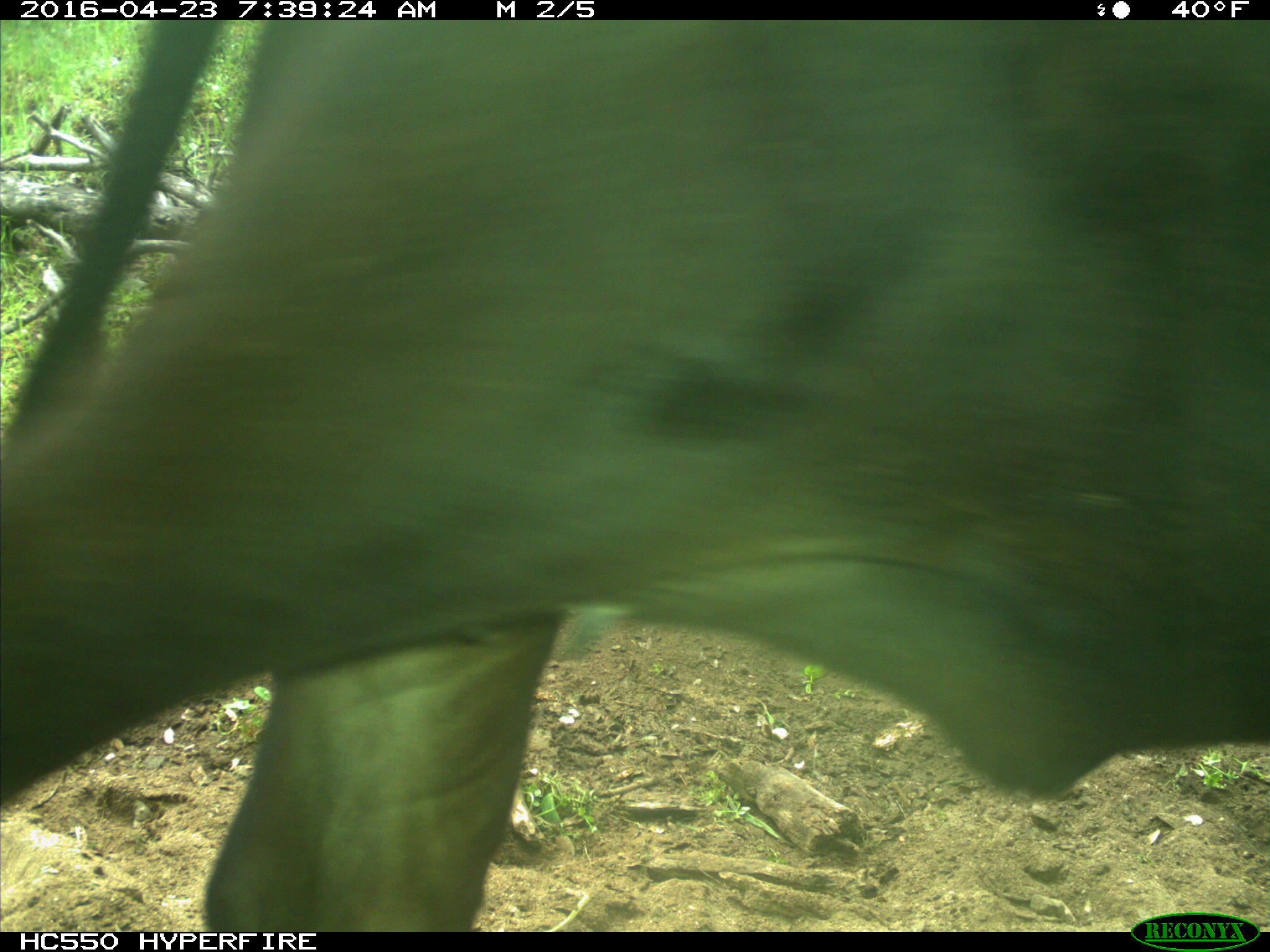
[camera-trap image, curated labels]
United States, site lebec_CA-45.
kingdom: Animalia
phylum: Chordata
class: Mammalia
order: Artiodactyla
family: Bovidae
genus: Bos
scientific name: Bos taurus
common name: domestic cow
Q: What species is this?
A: Bos taurus (domestic cow).